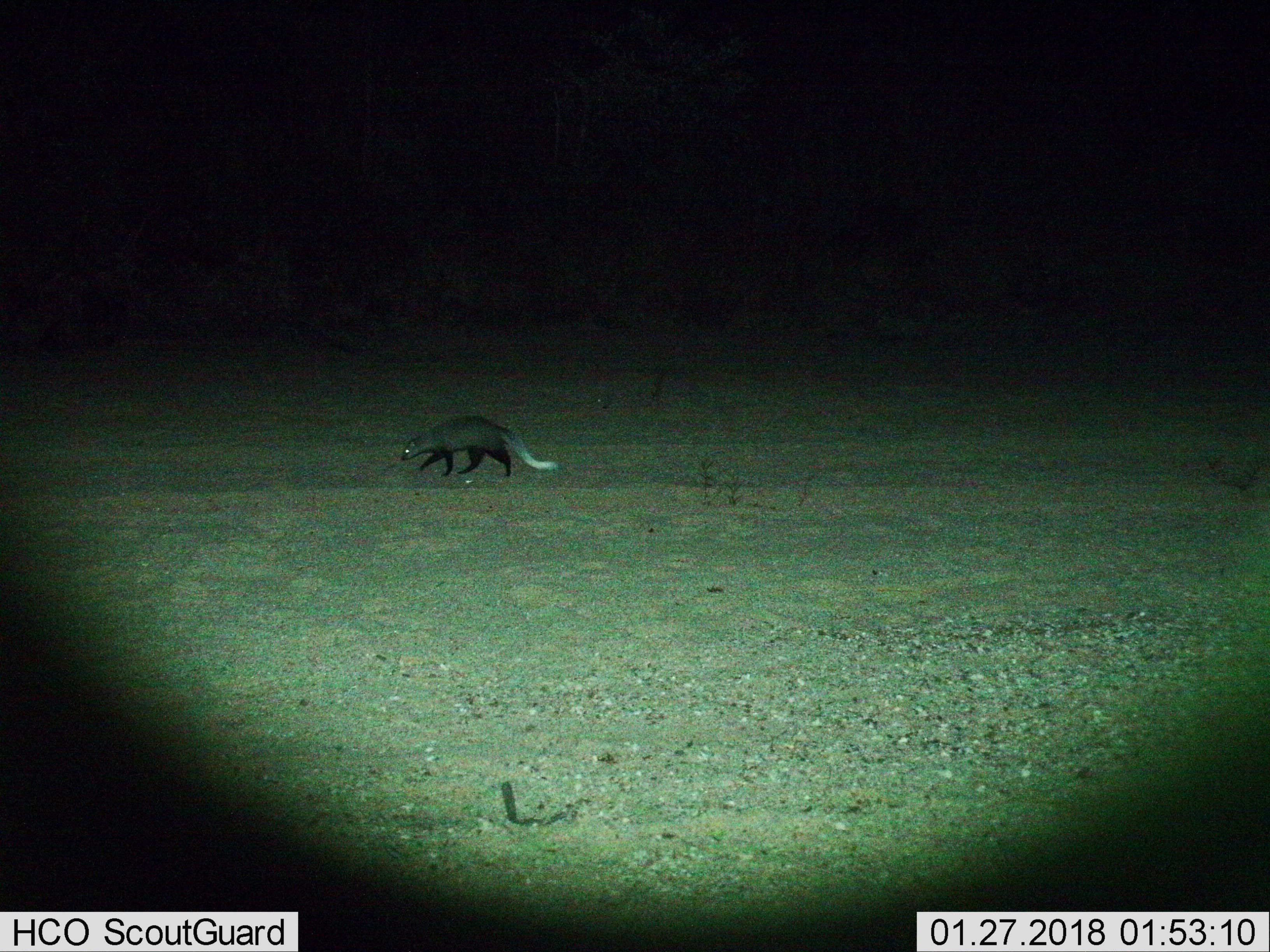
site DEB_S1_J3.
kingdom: Animalia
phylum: Chordata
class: Mammalia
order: Carnivora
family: Herpestidae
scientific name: Herpestidae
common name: mongoose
Mongoose (Herpestidae), count 1. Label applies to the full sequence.